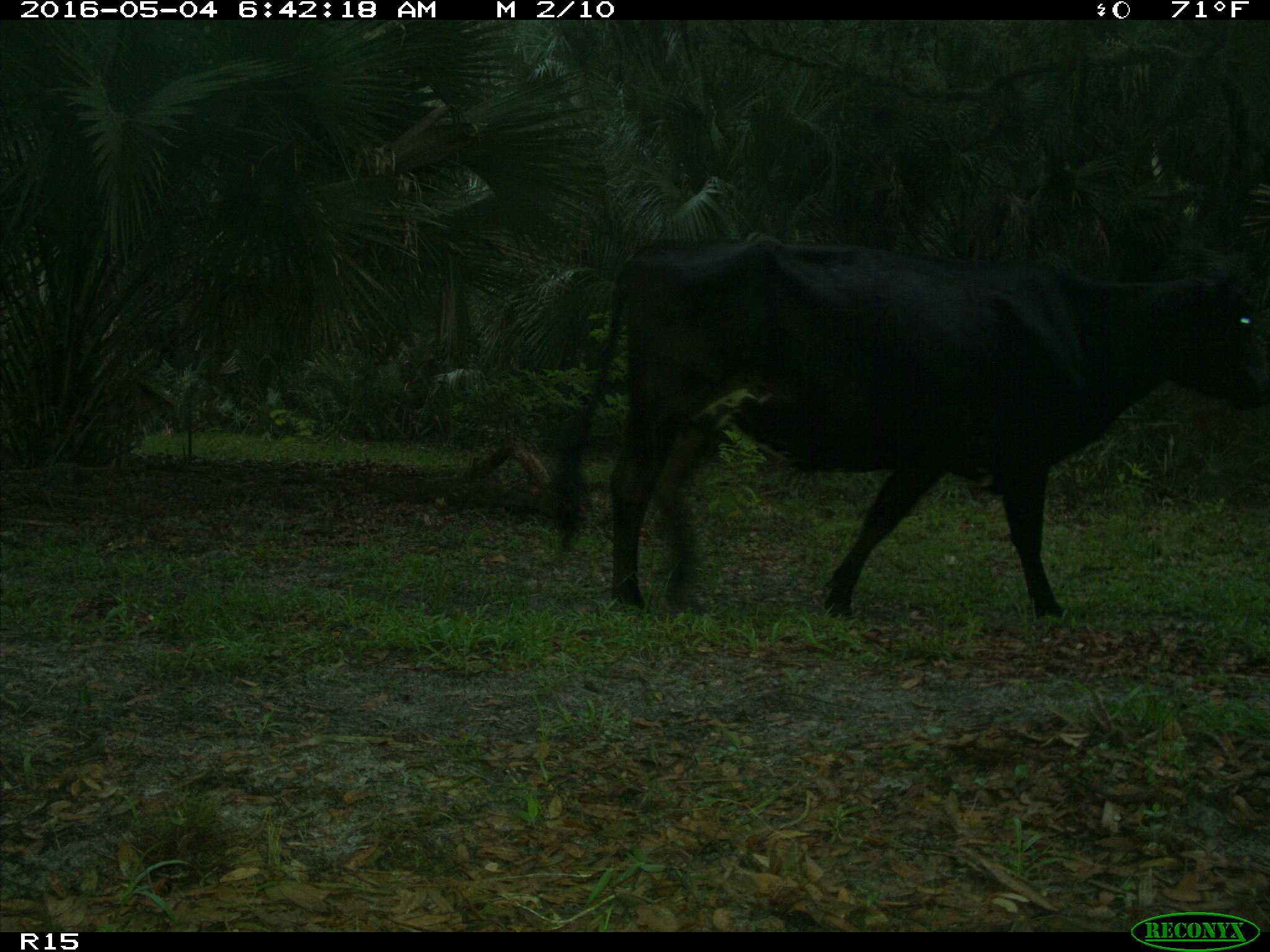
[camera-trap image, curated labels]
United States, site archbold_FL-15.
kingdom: Animalia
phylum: Chordata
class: Mammalia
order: Artiodactyla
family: Bovidae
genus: Bos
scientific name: Bos taurus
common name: domestic cow